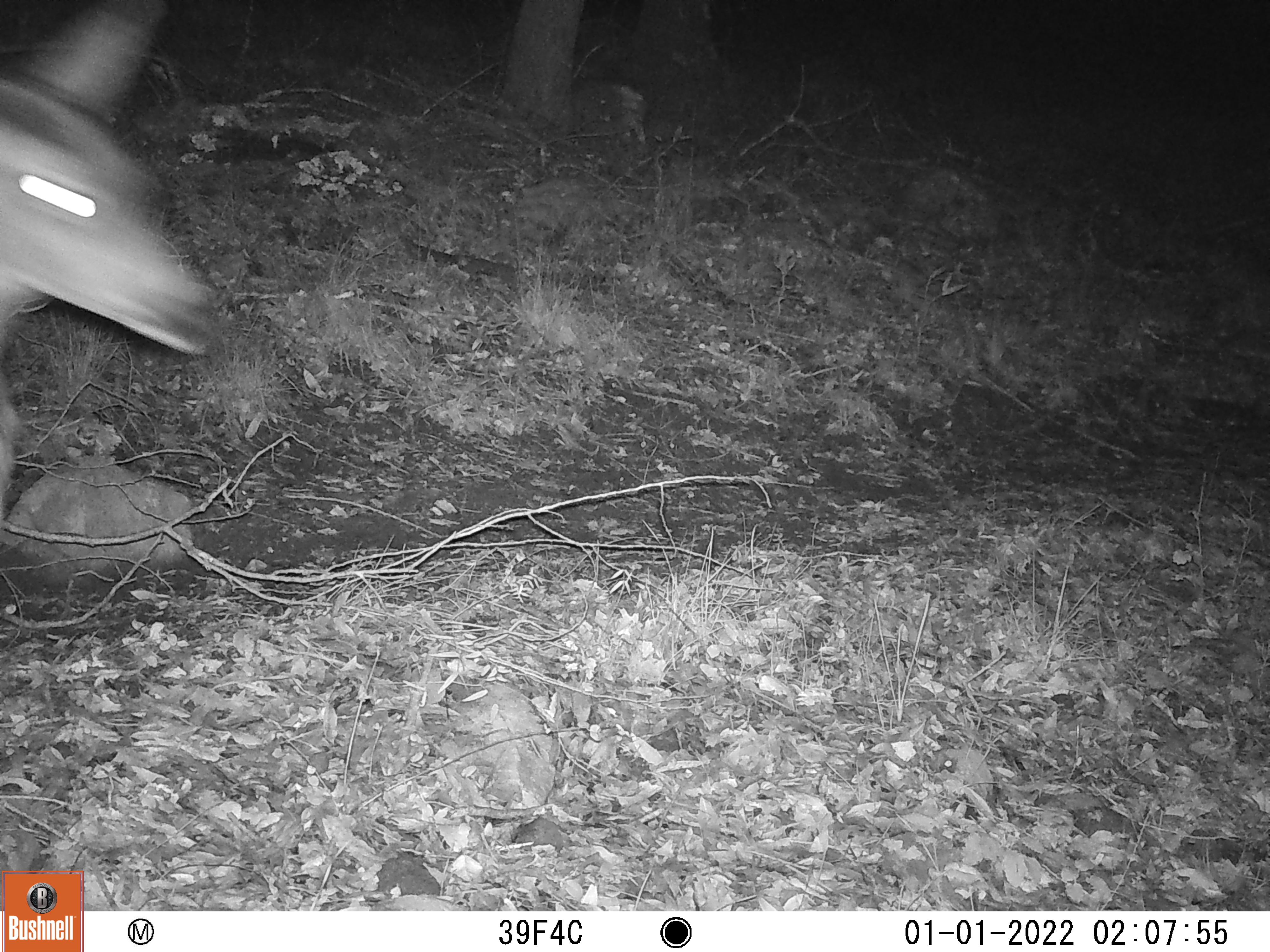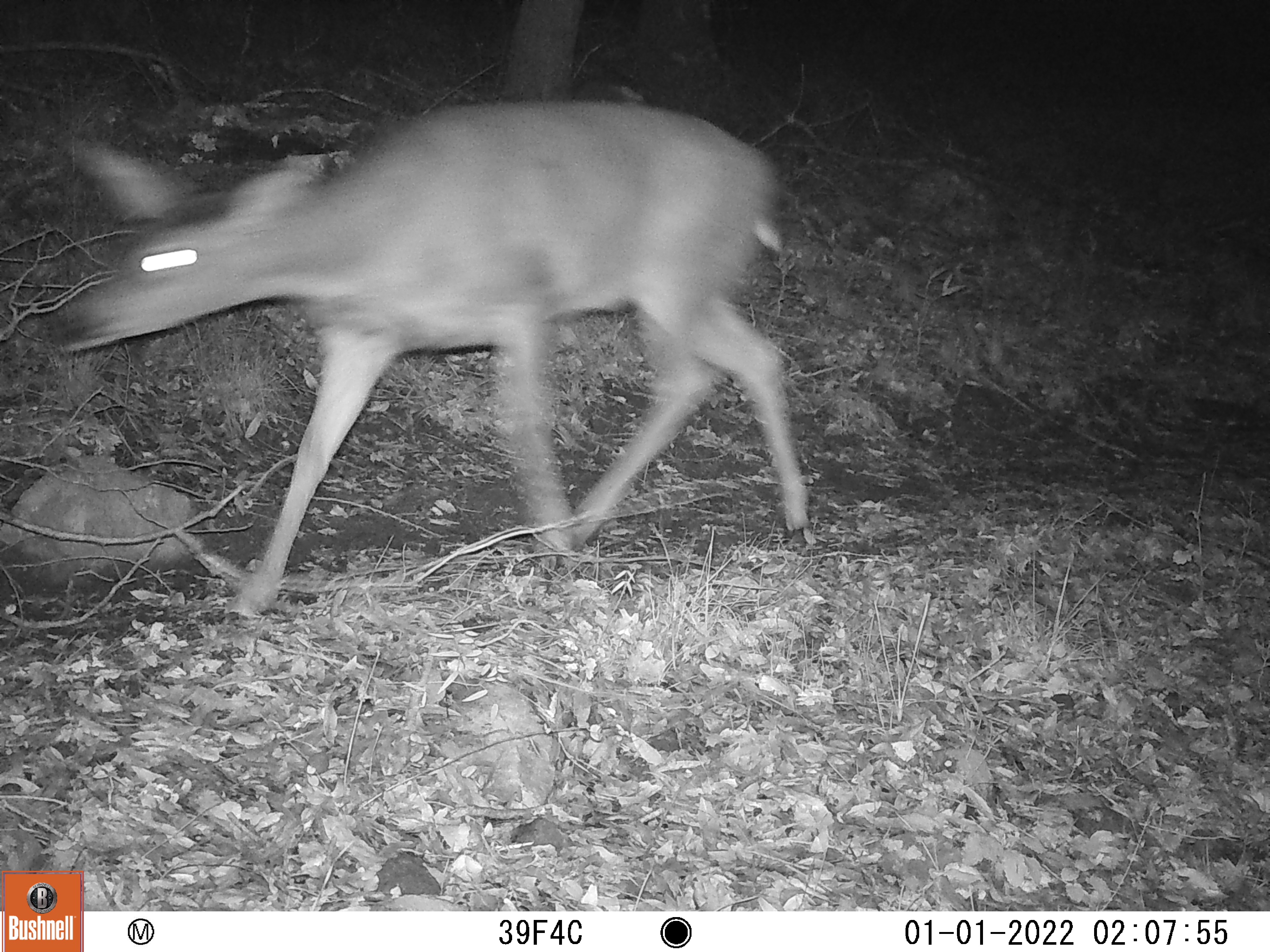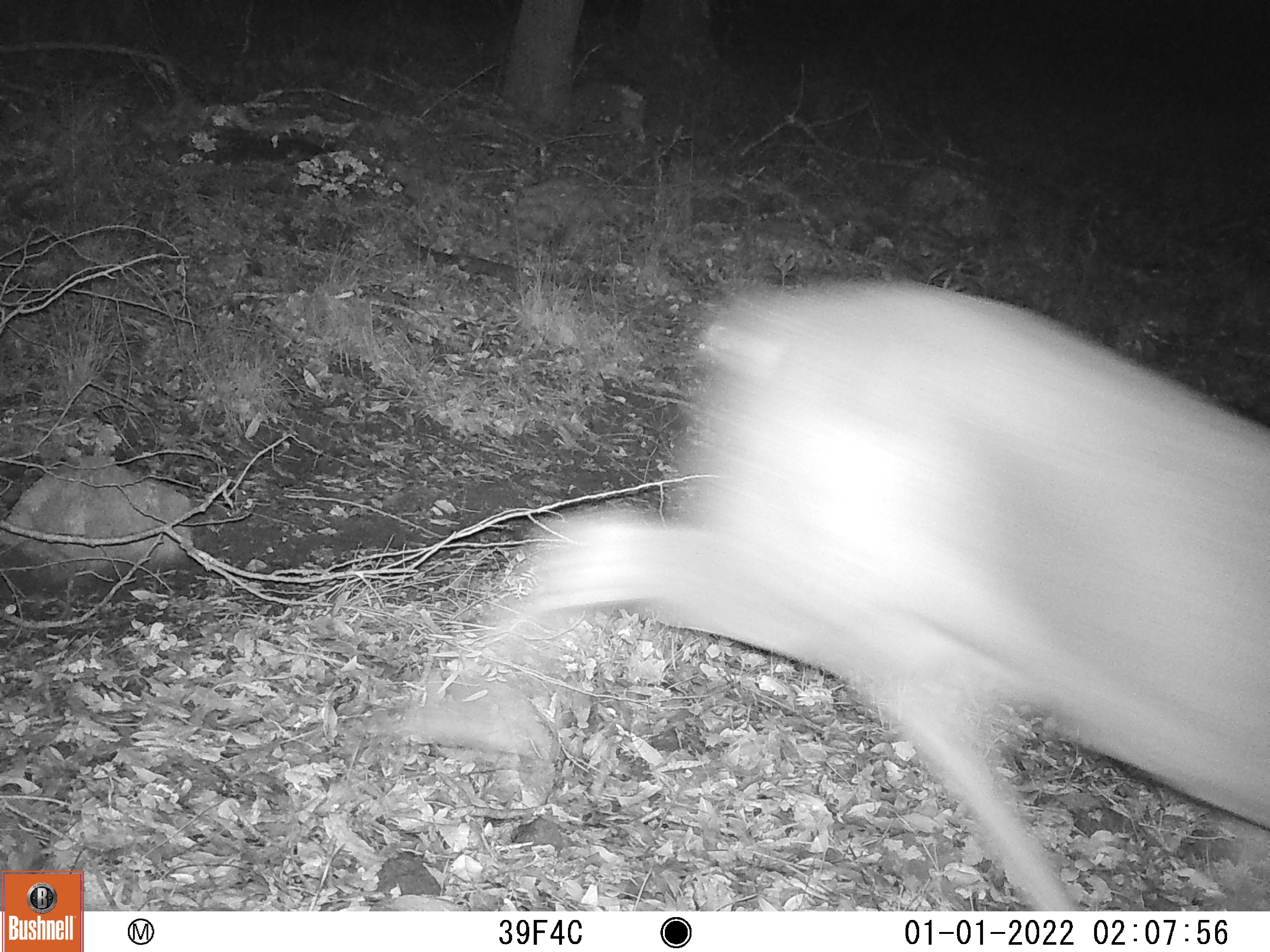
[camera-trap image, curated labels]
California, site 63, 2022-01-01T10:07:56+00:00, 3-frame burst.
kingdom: Animalia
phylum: Chordata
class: Mammalia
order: Artiodactyla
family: Cervidae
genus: Odocoileus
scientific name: Odocoileus hemionus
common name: mule deer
Mule deer (Odocoileus hemionus).